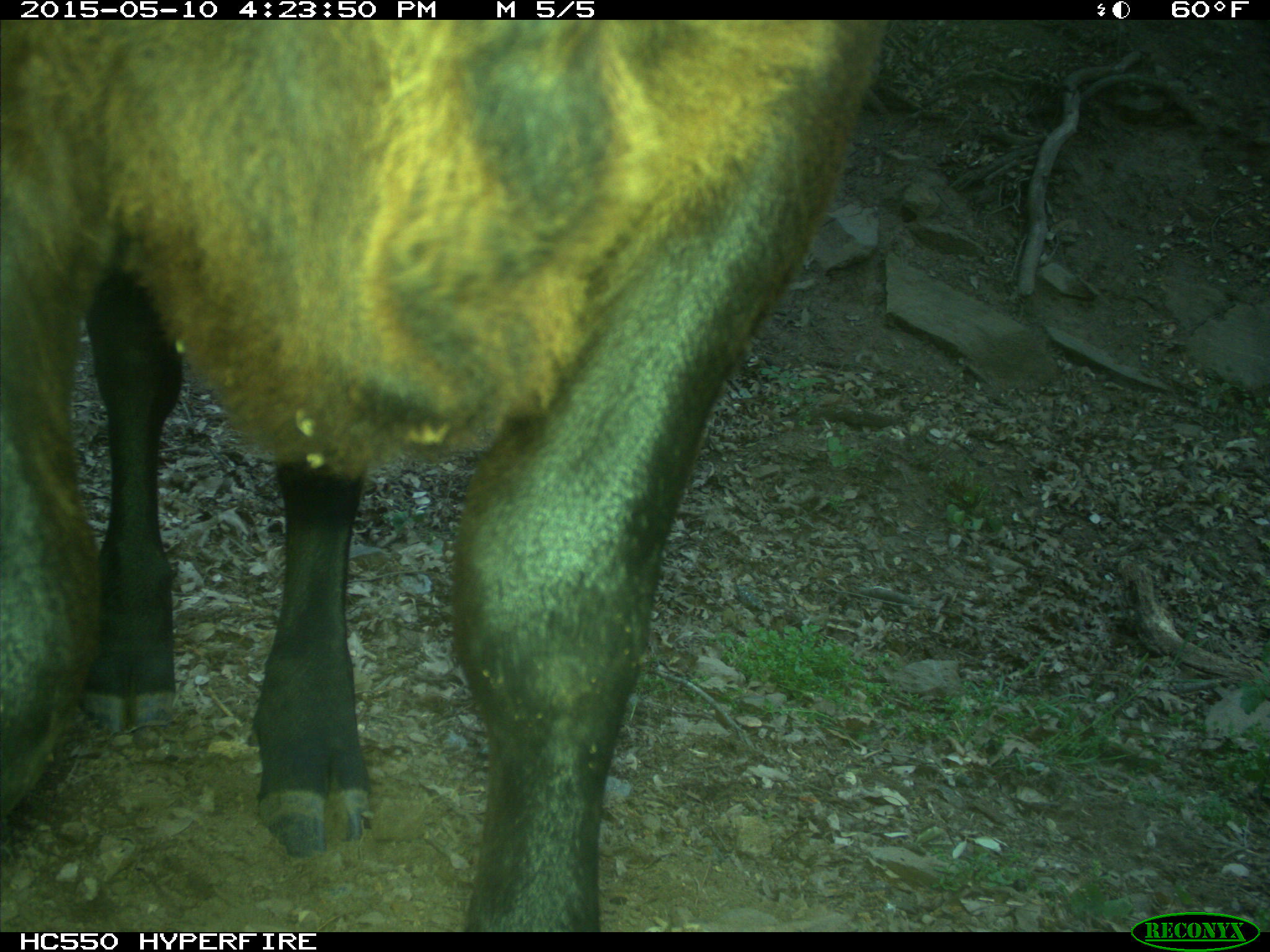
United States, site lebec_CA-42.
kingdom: Animalia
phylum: Chordata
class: Mammalia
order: Artiodactyla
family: Bovidae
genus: Bos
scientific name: Bos taurus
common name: domestic cow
Bos taurus (domestic cow).